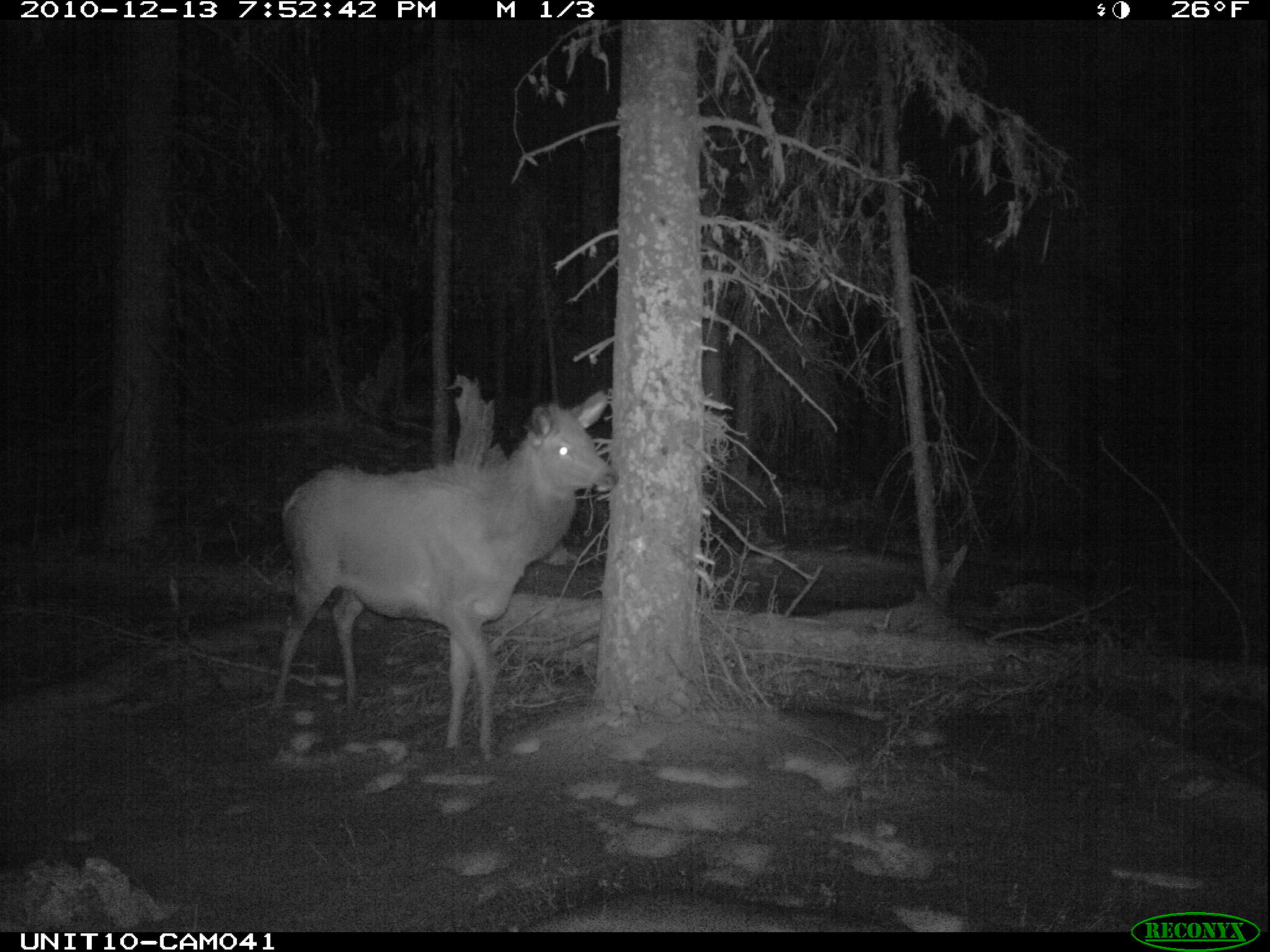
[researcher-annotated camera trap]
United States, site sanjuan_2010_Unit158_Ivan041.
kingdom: Animalia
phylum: Chordata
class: Mammalia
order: Artiodactyla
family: Cervidae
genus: Cervus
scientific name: Cervus elaphus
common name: red deer